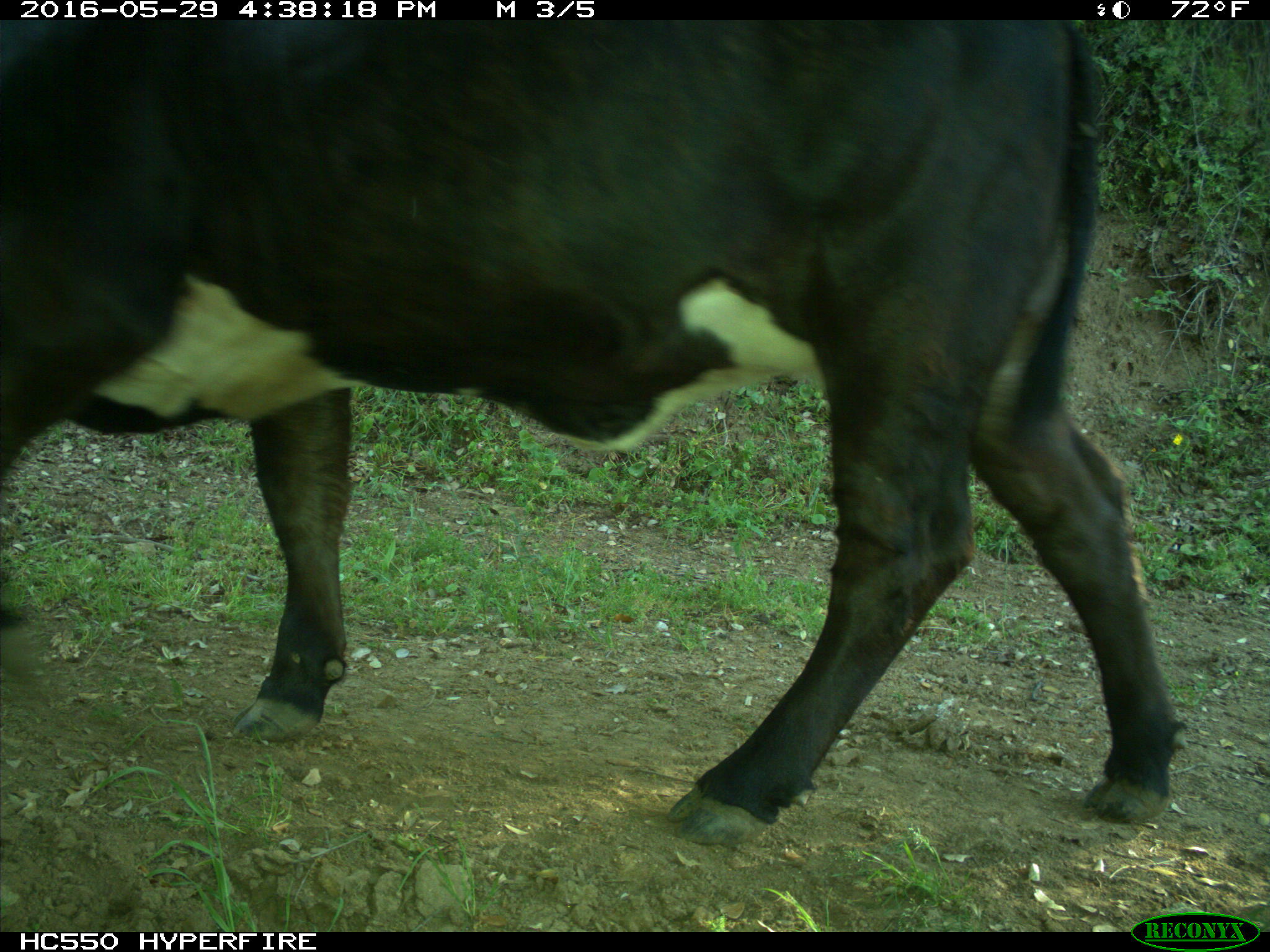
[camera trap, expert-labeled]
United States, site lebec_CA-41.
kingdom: Animalia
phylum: Chordata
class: Mammalia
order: Artiodactyla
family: Bovidae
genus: Bos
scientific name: Bos taurus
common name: domestic cow